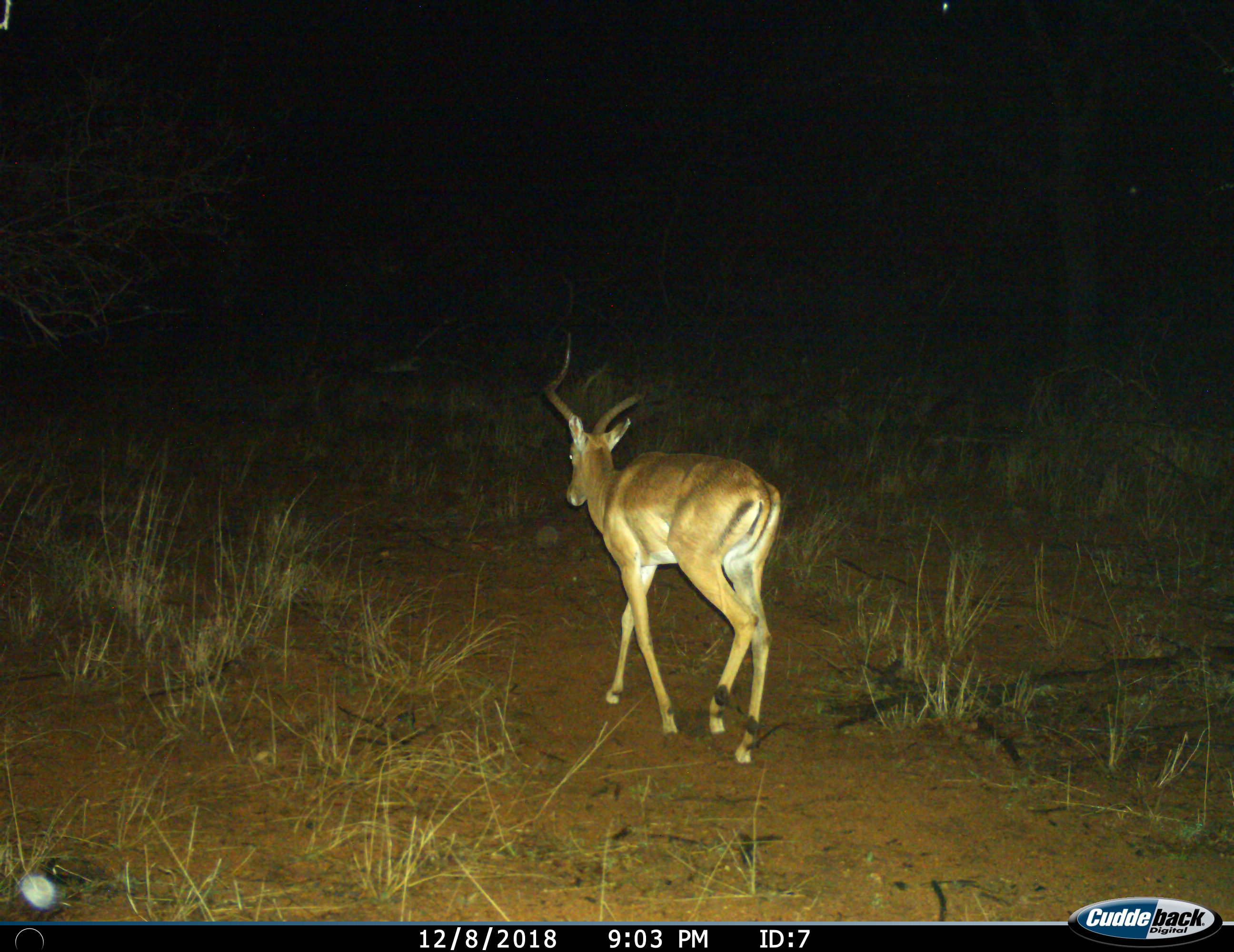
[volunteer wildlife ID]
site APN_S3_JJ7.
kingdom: Animalia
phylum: Chordata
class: Mammalia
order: Artiodactyla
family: Bovidae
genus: Aepyceros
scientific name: Aepyceros melampus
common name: impala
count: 1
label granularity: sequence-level